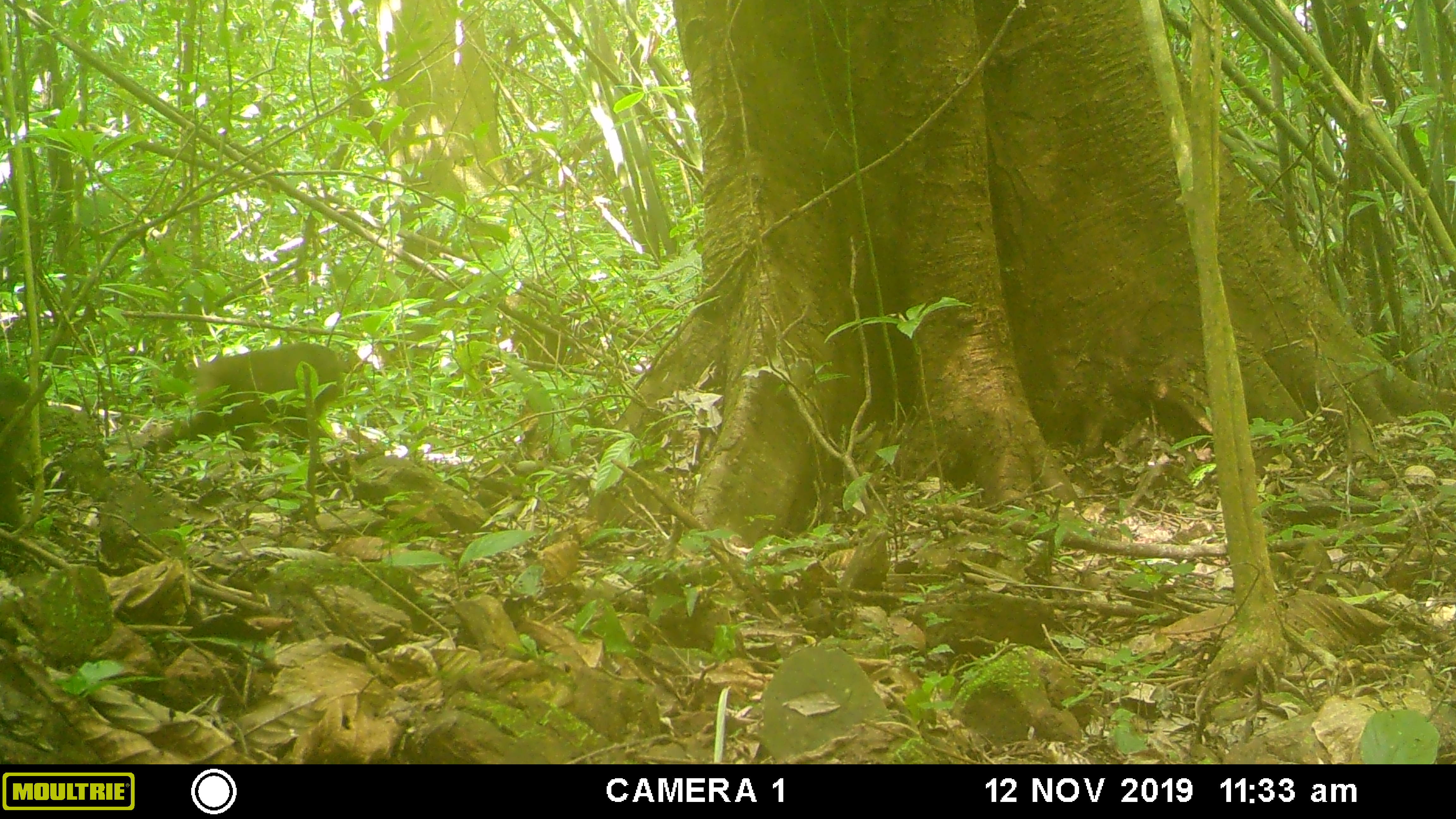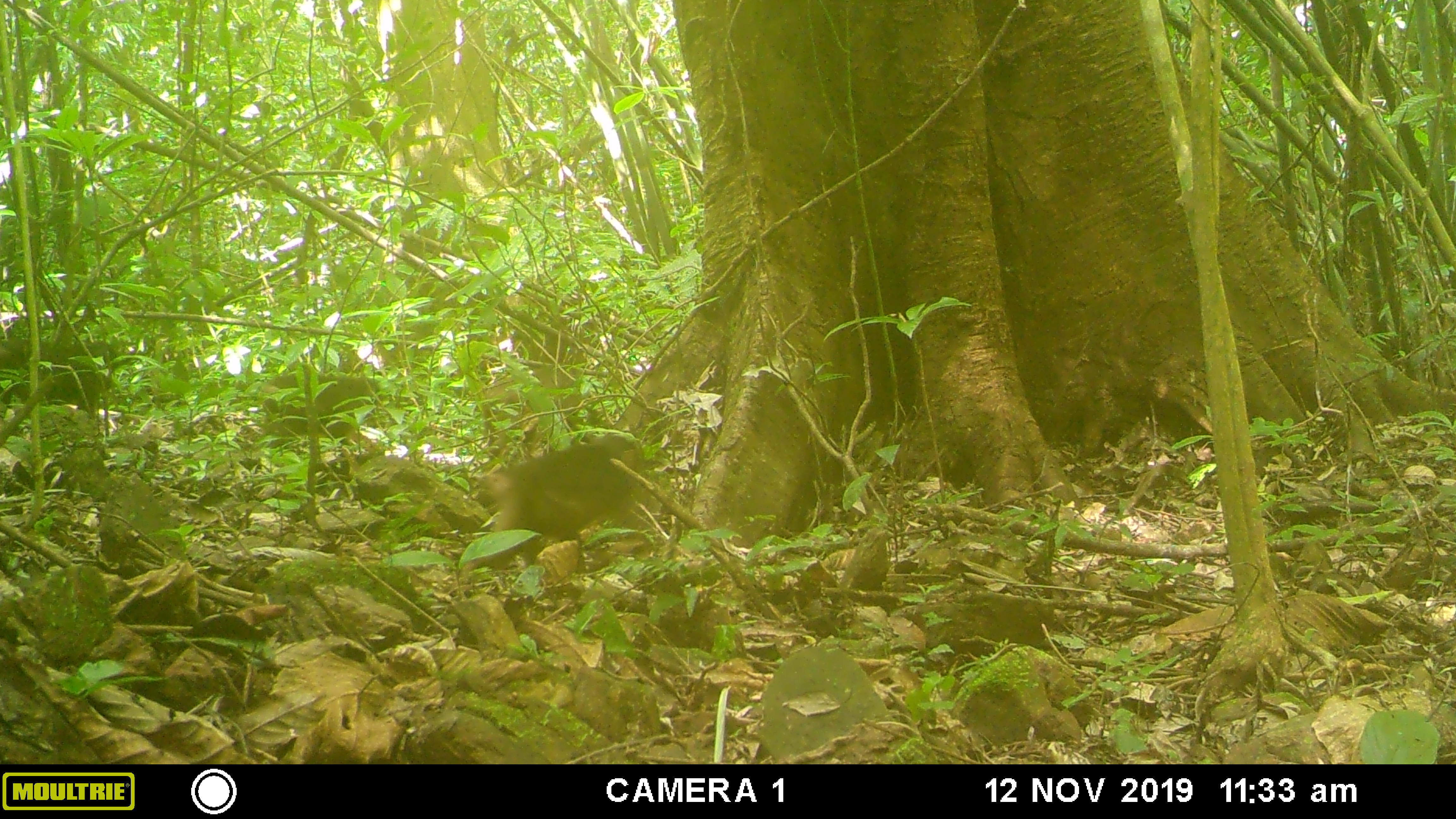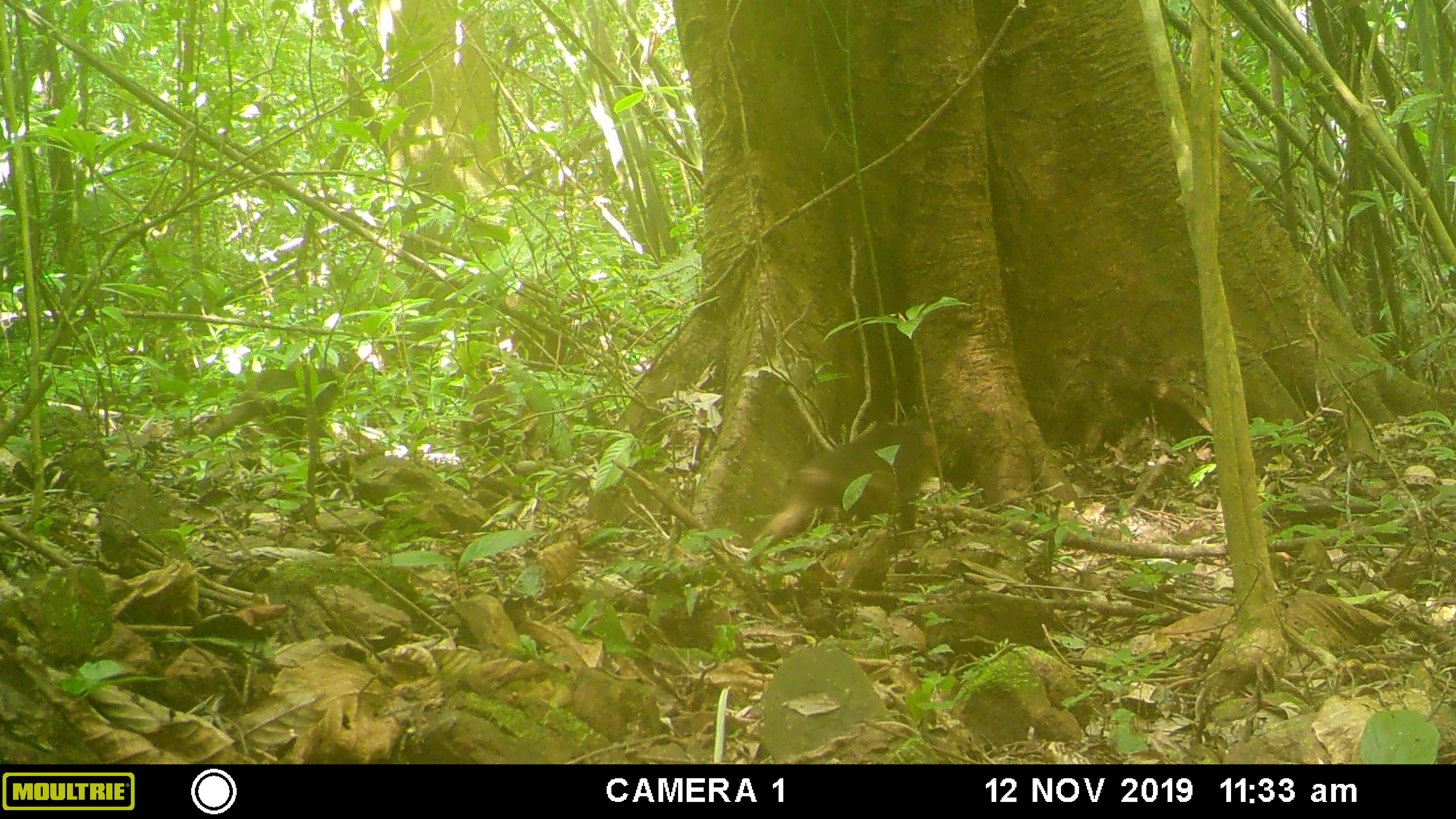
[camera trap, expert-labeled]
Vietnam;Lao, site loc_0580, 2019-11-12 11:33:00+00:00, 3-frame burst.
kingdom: Animalia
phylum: Chordata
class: Mammalia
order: Primates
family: Cercopithecidae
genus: Macaca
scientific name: Macaca arctoides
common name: stump-tailed macaque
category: stump tailed macaque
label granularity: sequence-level